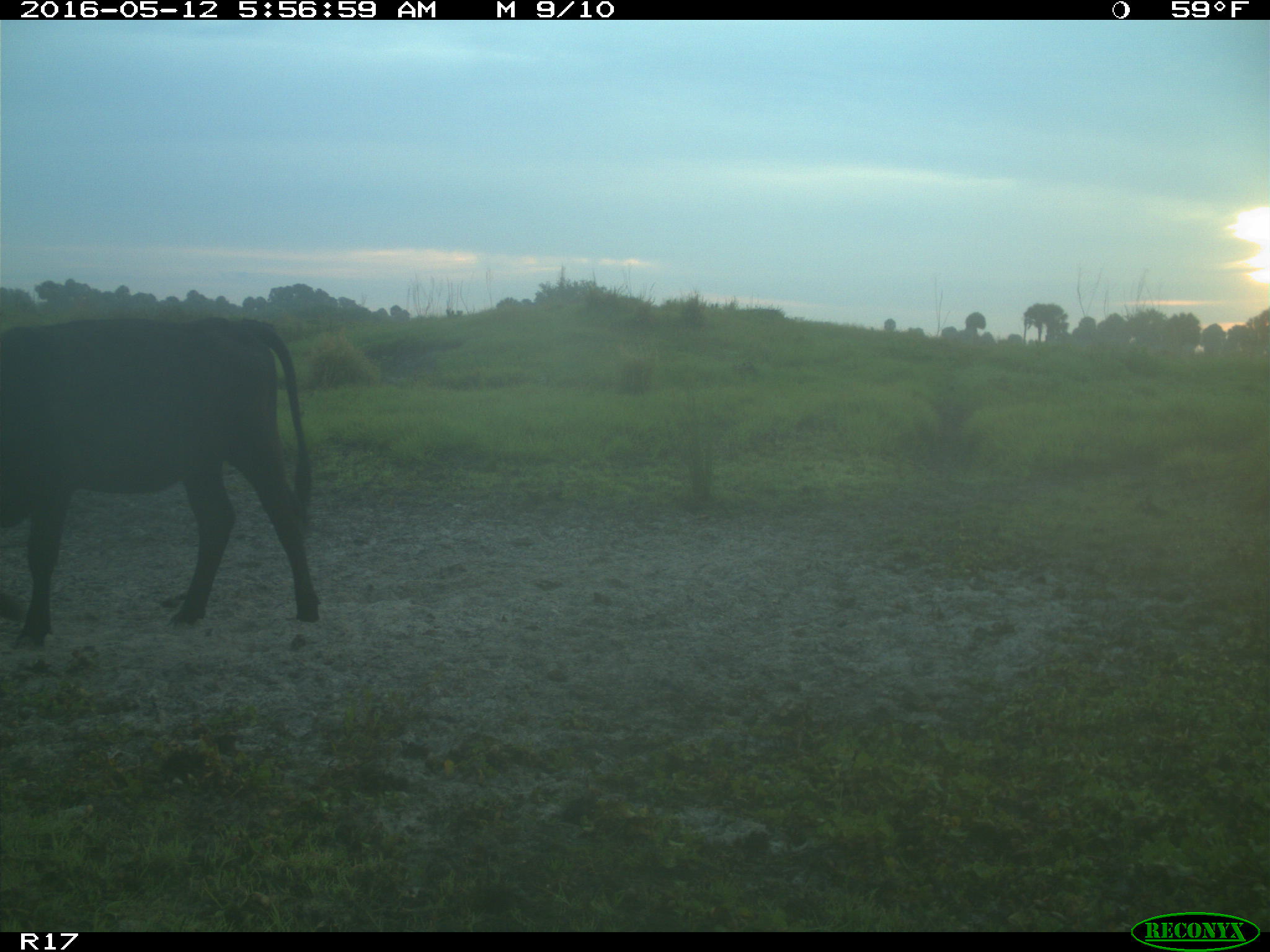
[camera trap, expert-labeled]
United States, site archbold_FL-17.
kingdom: Animalia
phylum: Chordata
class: Mammalia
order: Artiodactyla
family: Bovidae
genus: Bos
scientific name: Bos taurus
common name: domestic cow